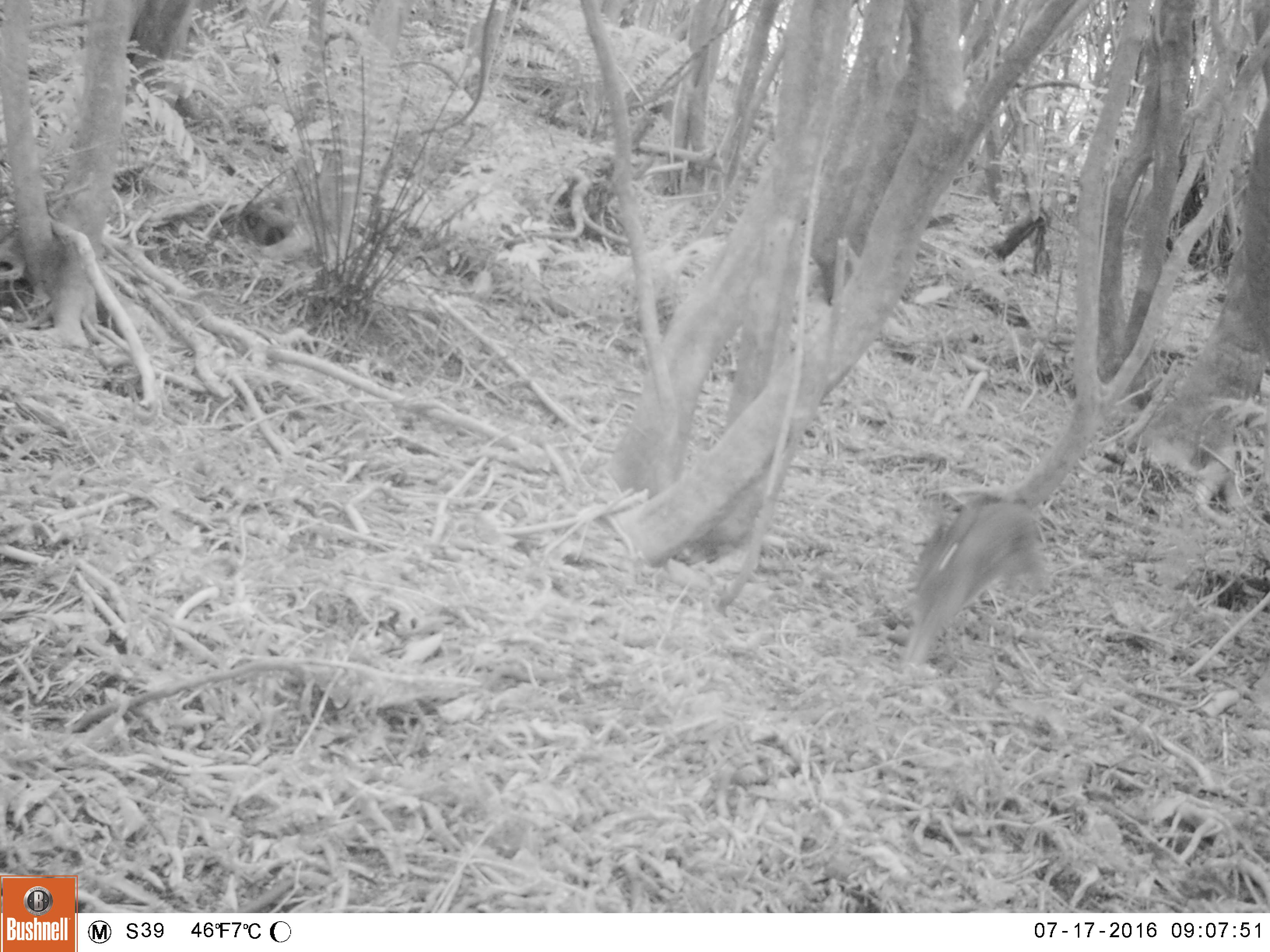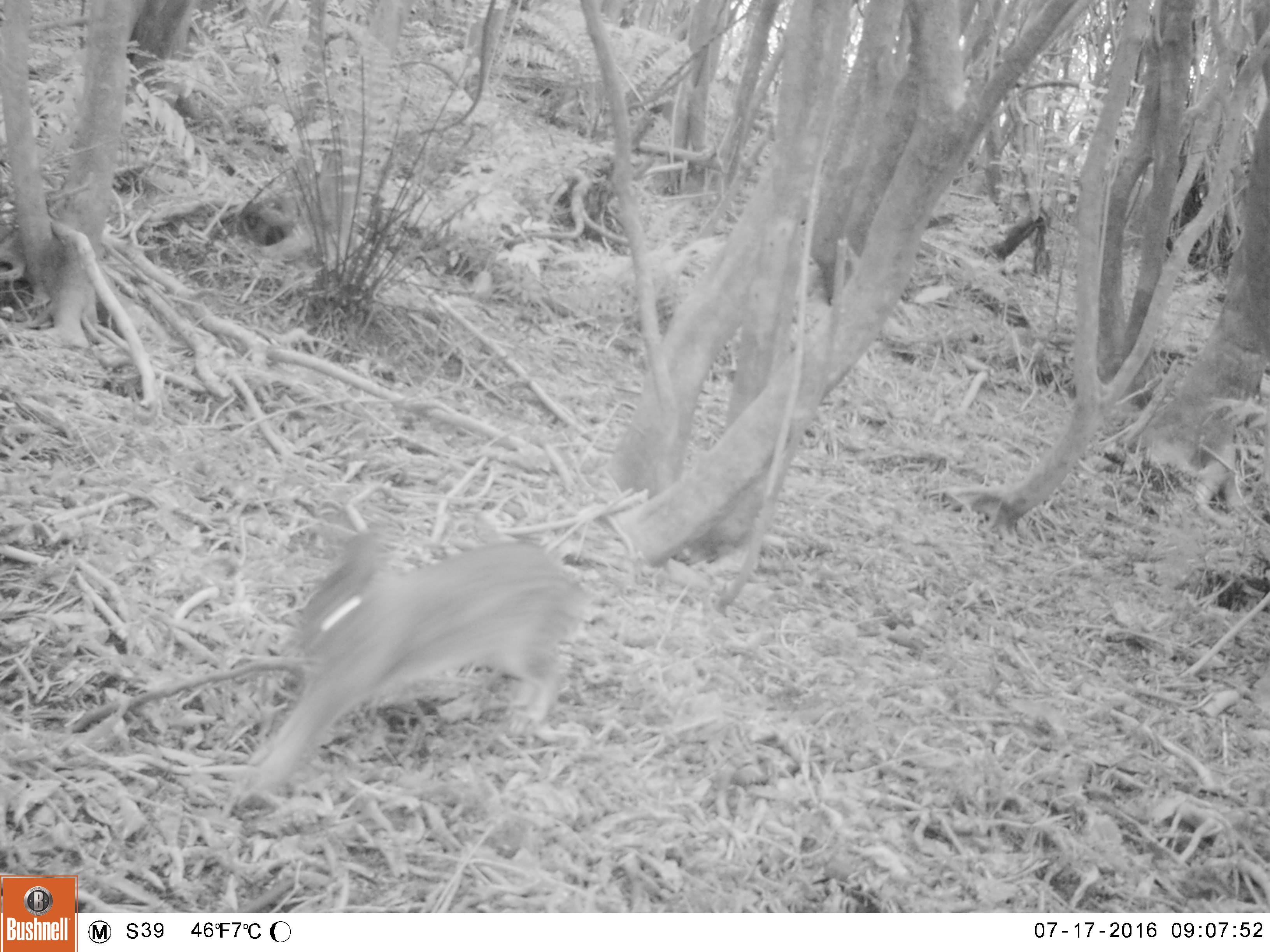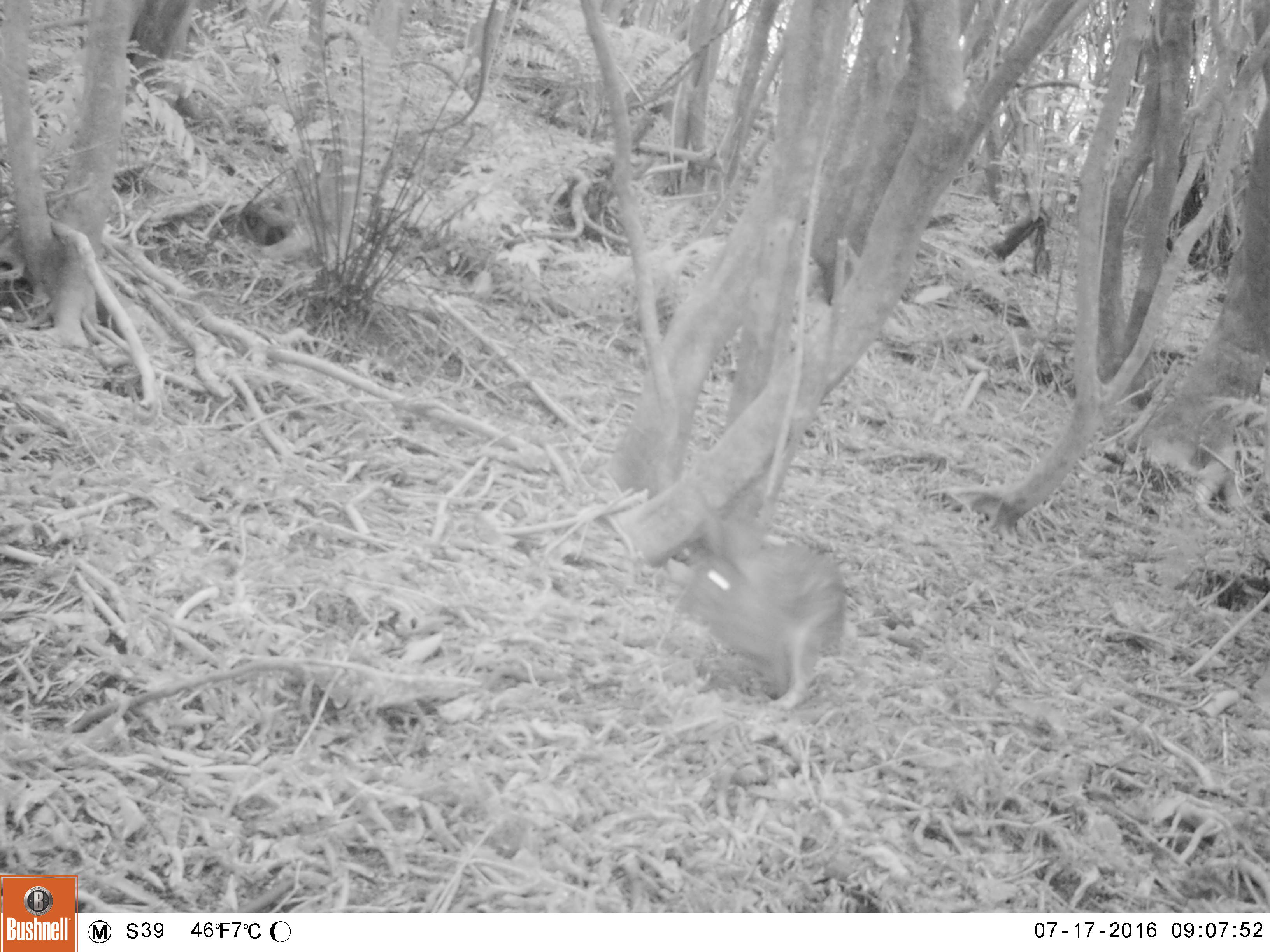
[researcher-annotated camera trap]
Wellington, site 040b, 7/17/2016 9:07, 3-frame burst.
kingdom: Animalia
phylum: Chordata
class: Mammalia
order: Lagomorpha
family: Leporidae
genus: Lepus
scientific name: Lepus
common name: hare